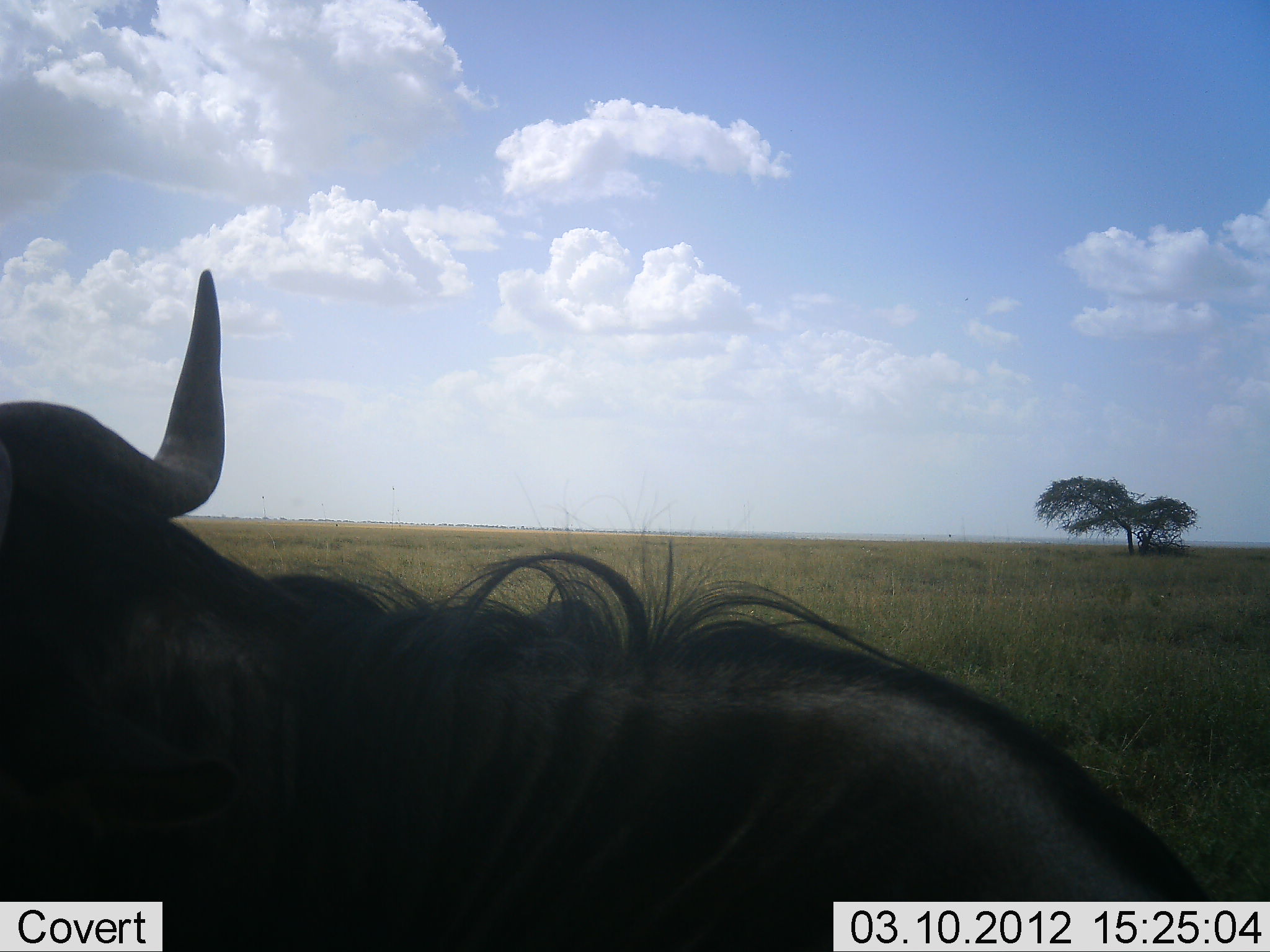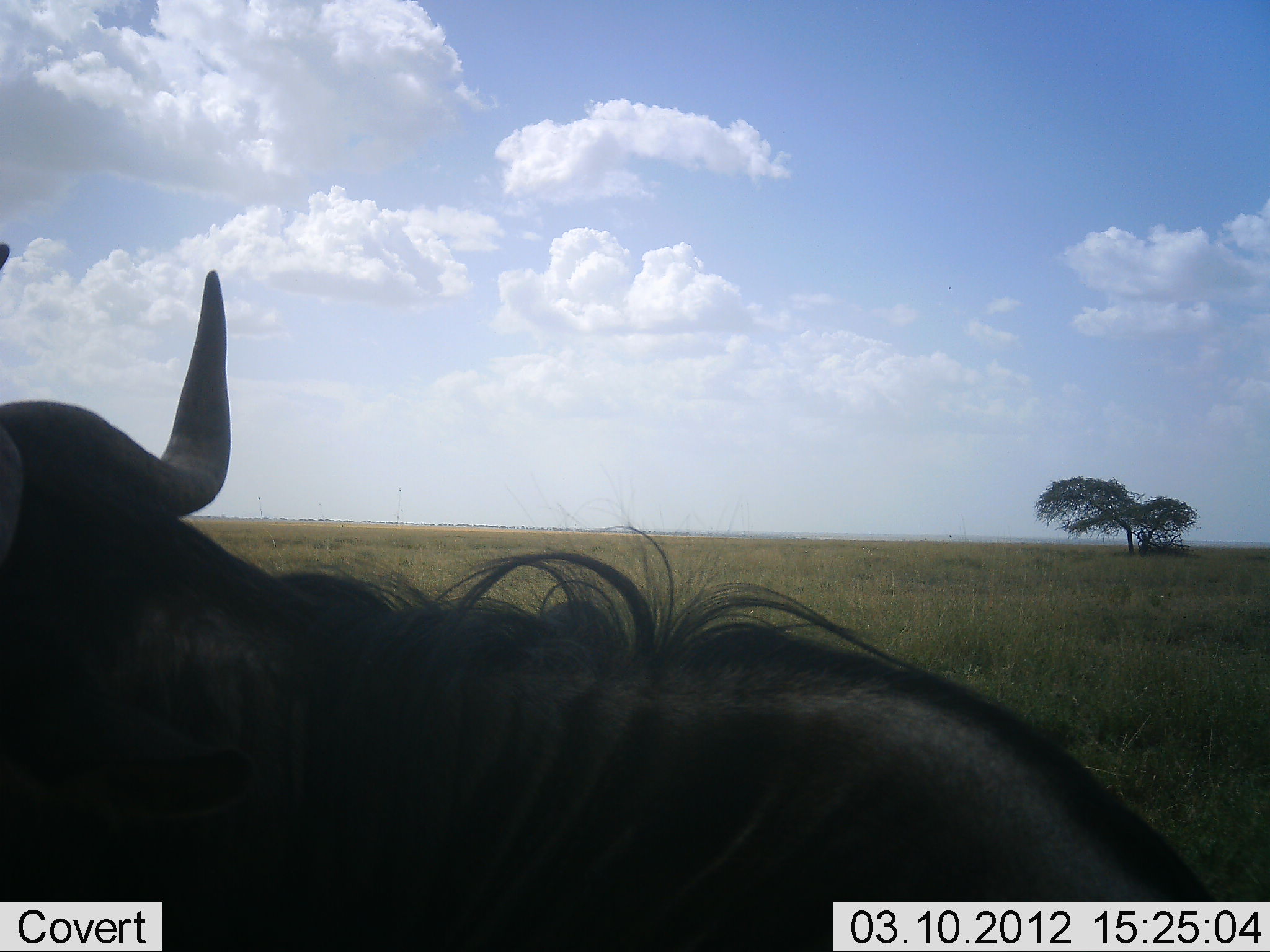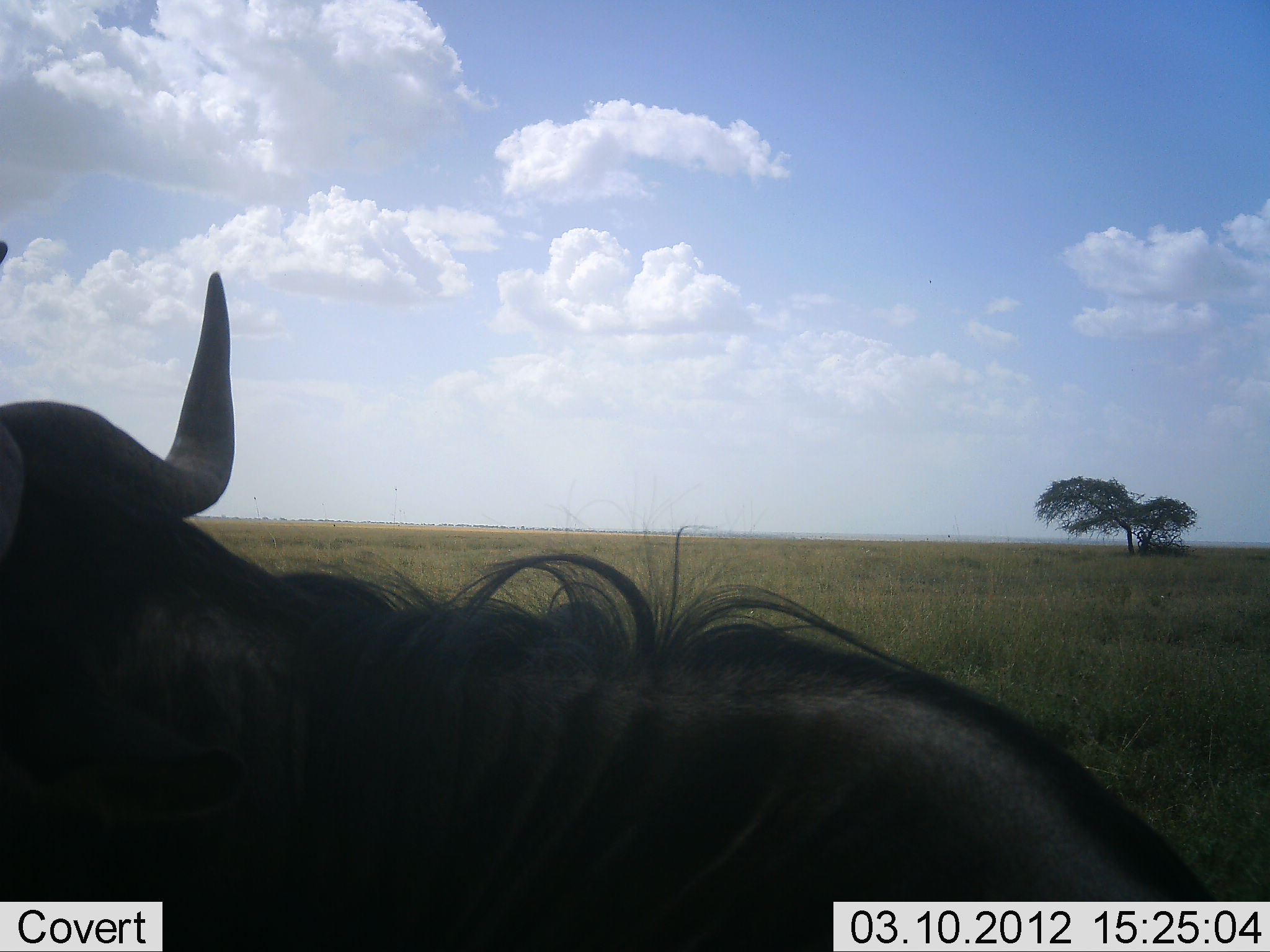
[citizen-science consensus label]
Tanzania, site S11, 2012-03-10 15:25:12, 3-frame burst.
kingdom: Animalia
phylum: Chordata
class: Mammalia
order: Artiodactyla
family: Bovidae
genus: Connochaetes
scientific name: Connochaetes taurinus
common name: blue wildebeest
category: wildebeest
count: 1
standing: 50%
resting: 50%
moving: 0%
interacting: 0%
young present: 0%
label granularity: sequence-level